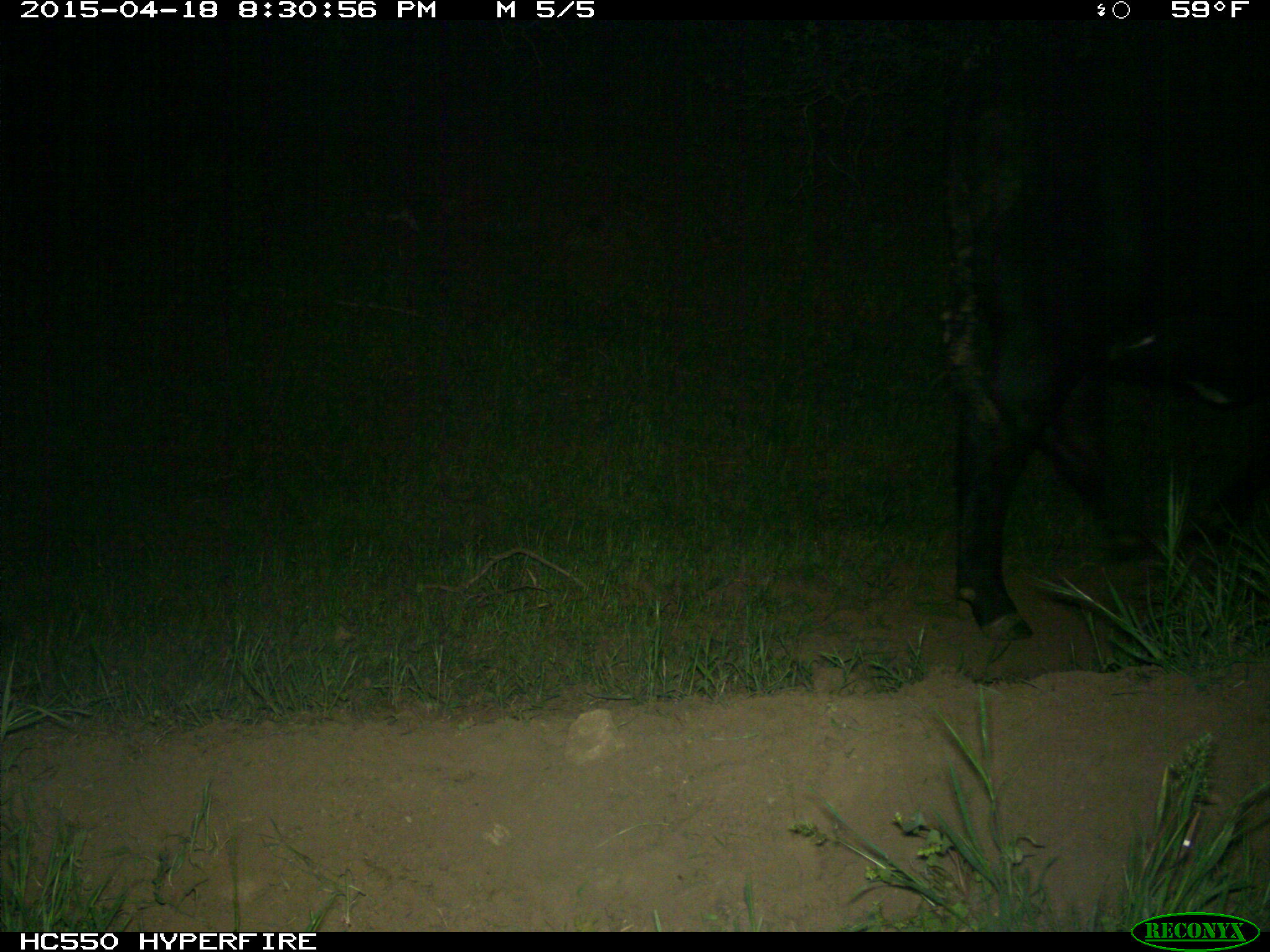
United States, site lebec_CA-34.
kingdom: Animalia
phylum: Chordata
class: Mammalia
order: Artiodactyla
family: Bovidae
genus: Bos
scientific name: Bos taurus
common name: domestic cow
Bos taurus (domestic cow).